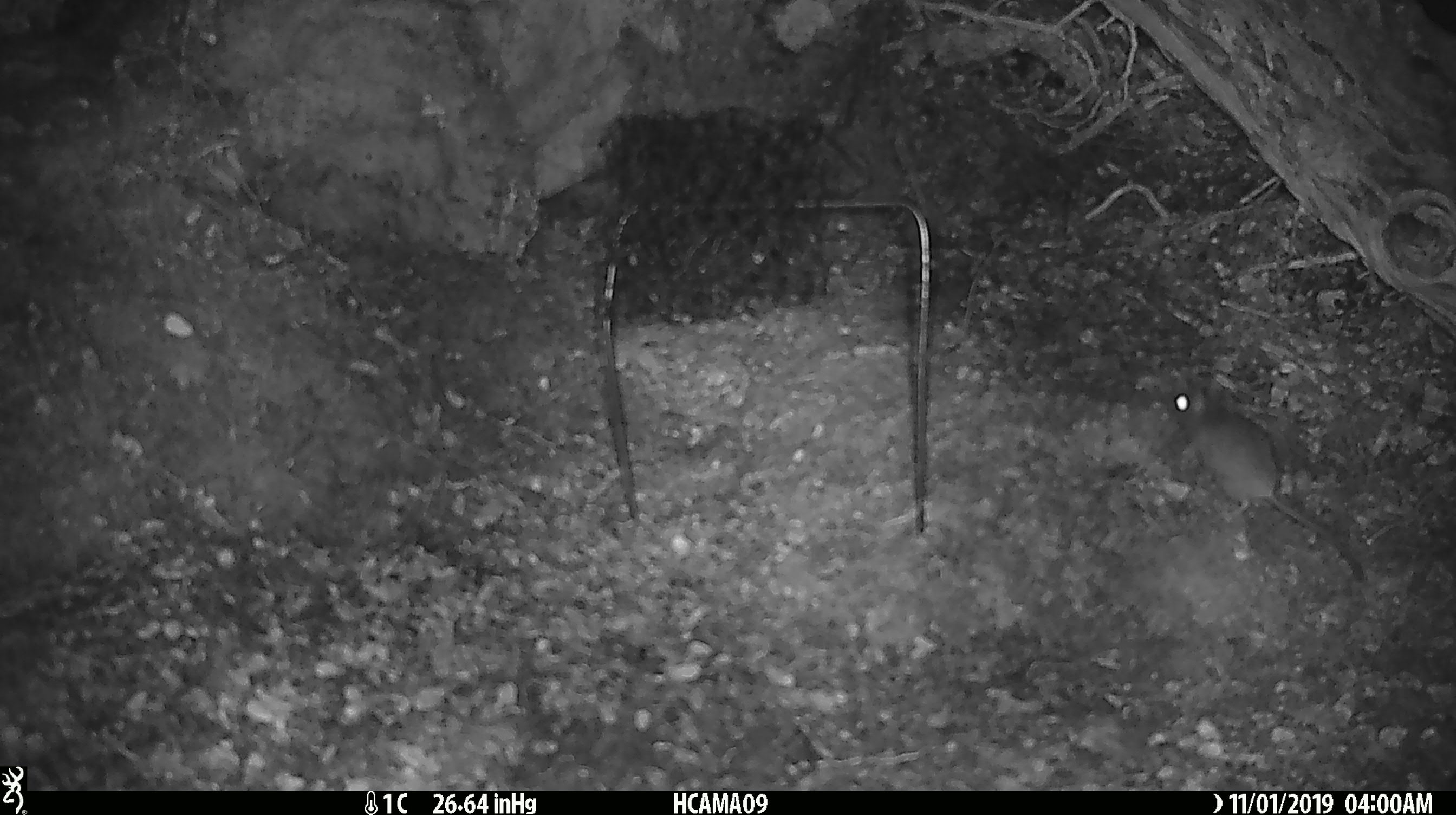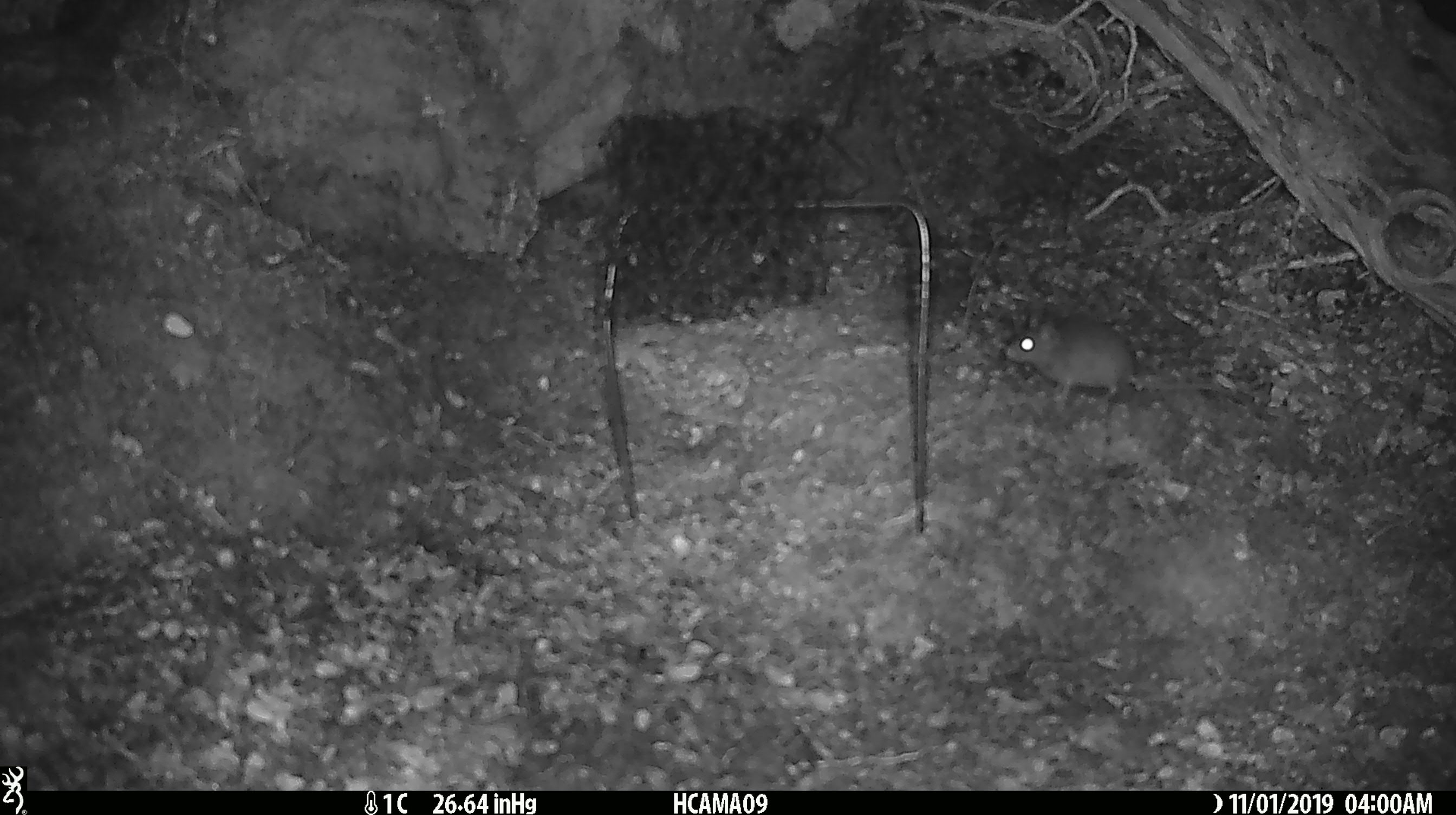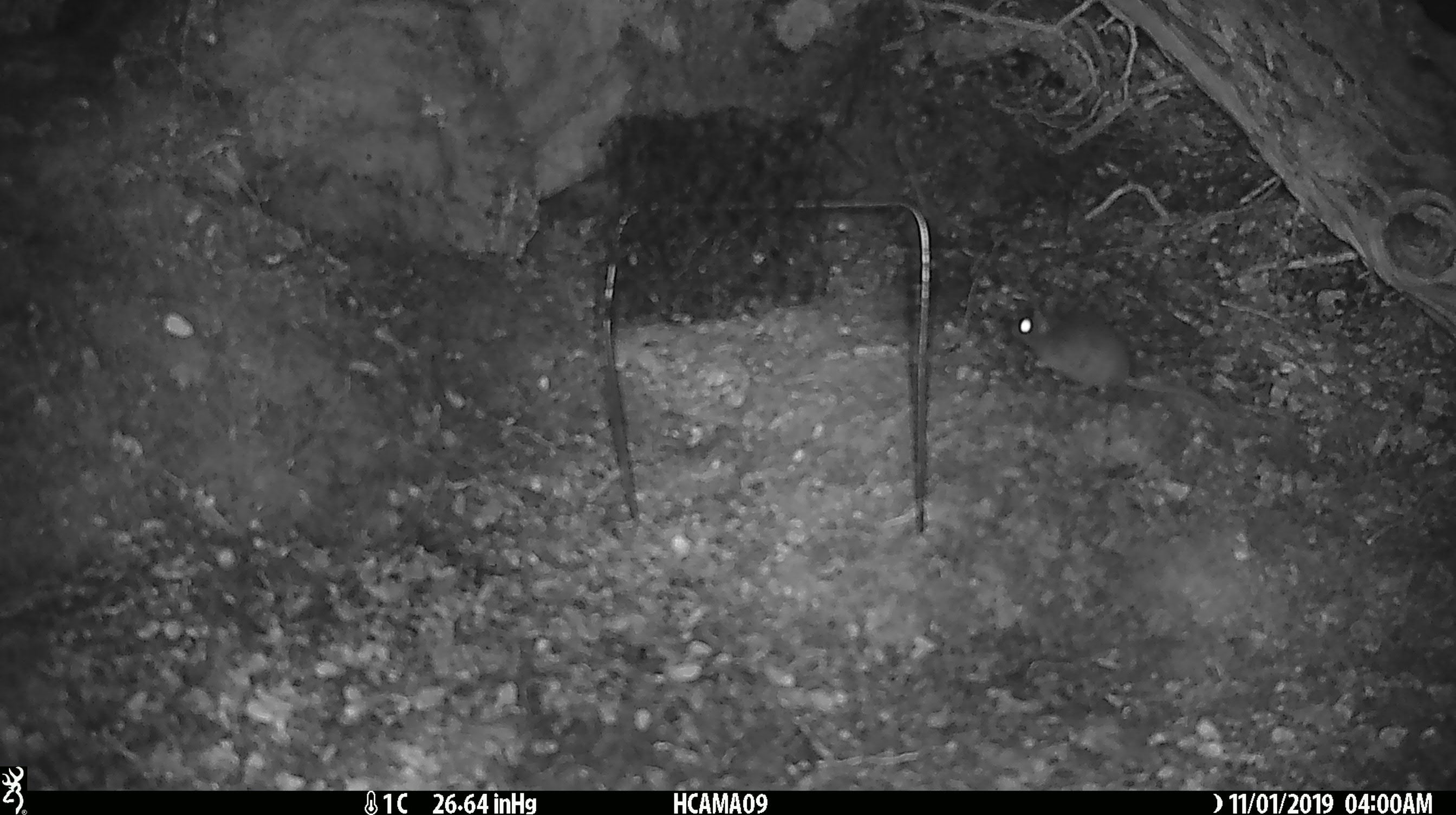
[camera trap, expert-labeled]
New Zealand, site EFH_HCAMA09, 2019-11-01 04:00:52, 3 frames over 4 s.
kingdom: Animalia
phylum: Chordata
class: Mammalia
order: Rodentia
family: Muridae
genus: Mus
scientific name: Mus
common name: mouse